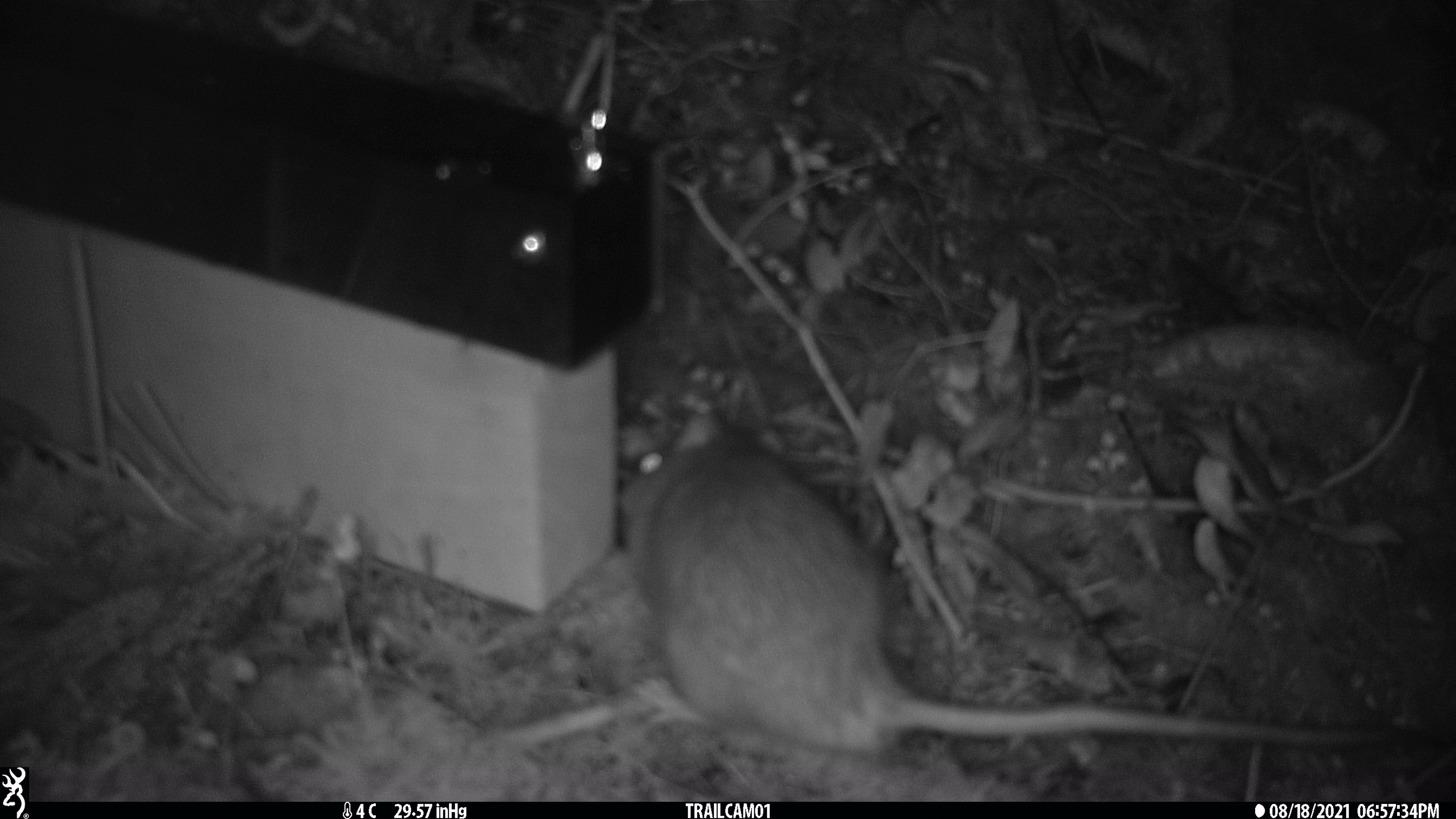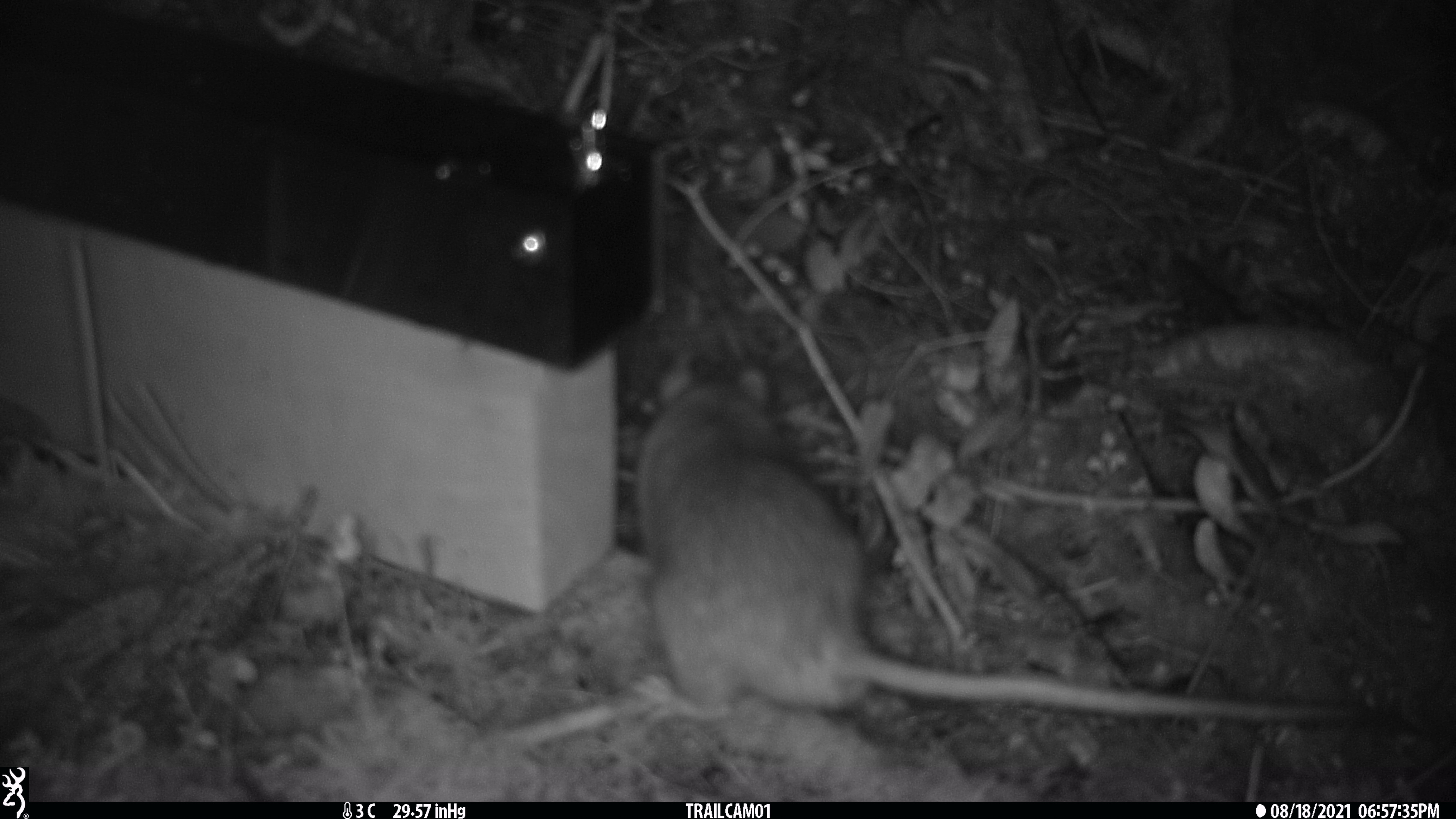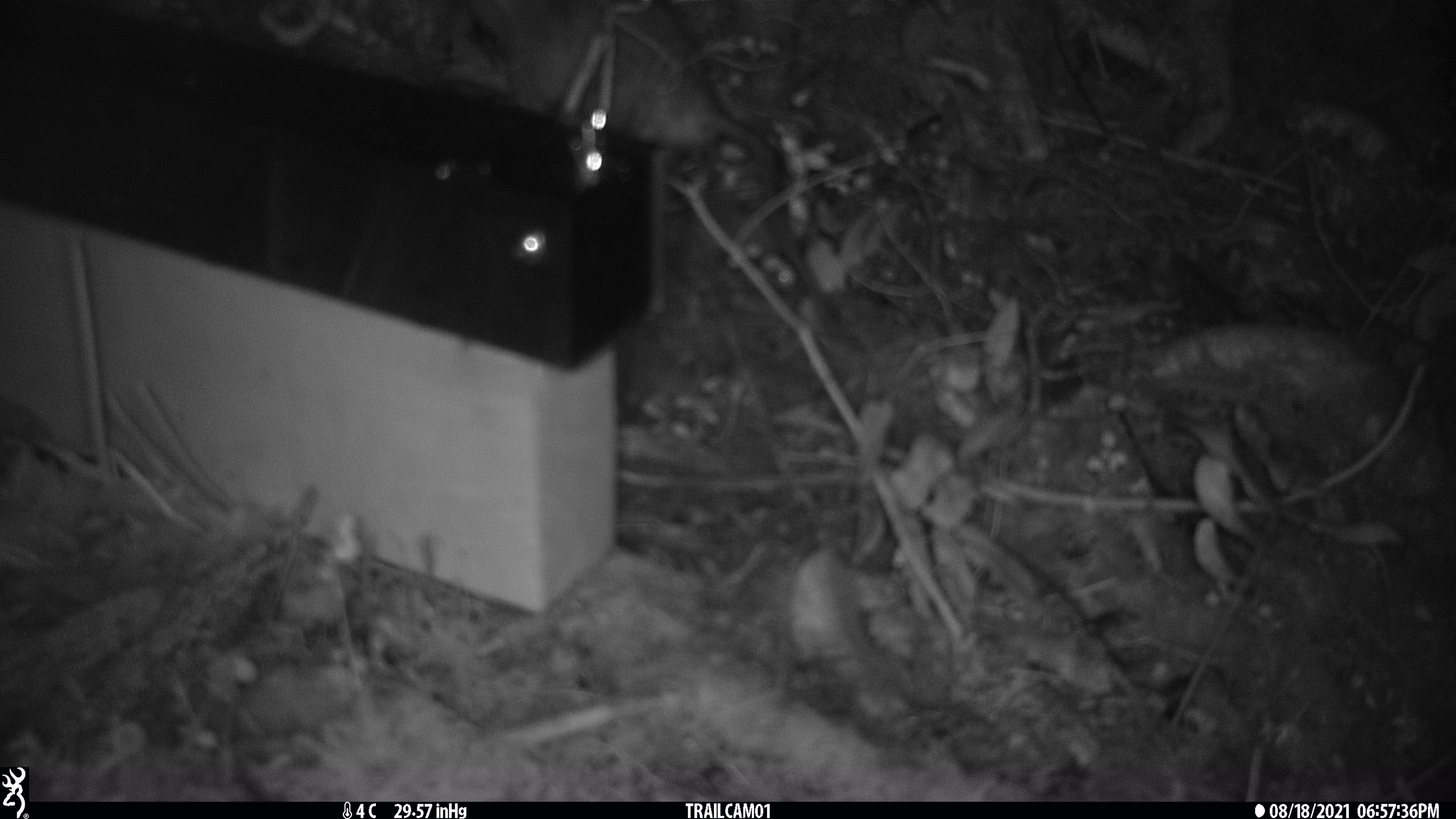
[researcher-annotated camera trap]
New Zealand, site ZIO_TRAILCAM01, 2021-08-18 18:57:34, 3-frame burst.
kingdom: Animalia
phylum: Chordata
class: Mammalia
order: Rodentia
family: Muridae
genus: Rattus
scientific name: Rattus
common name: rat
Rat (Rattus).